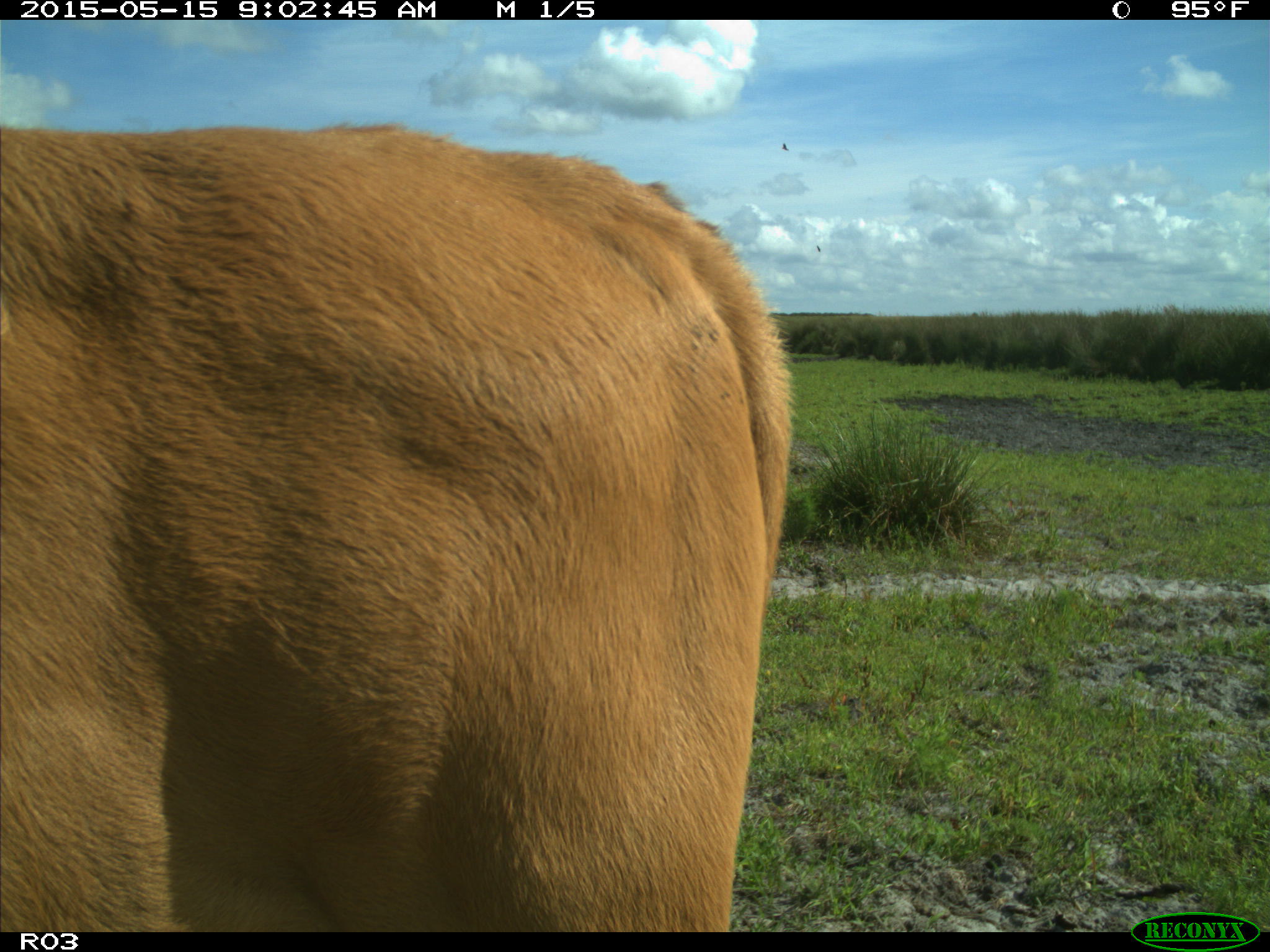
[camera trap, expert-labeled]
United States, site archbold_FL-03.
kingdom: Animalia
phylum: Chordata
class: Mammalia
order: Artiodactyla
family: Bovidae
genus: Bos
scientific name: Bos taurus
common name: domestic cow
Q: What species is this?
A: Bos taurus (domestic cow).